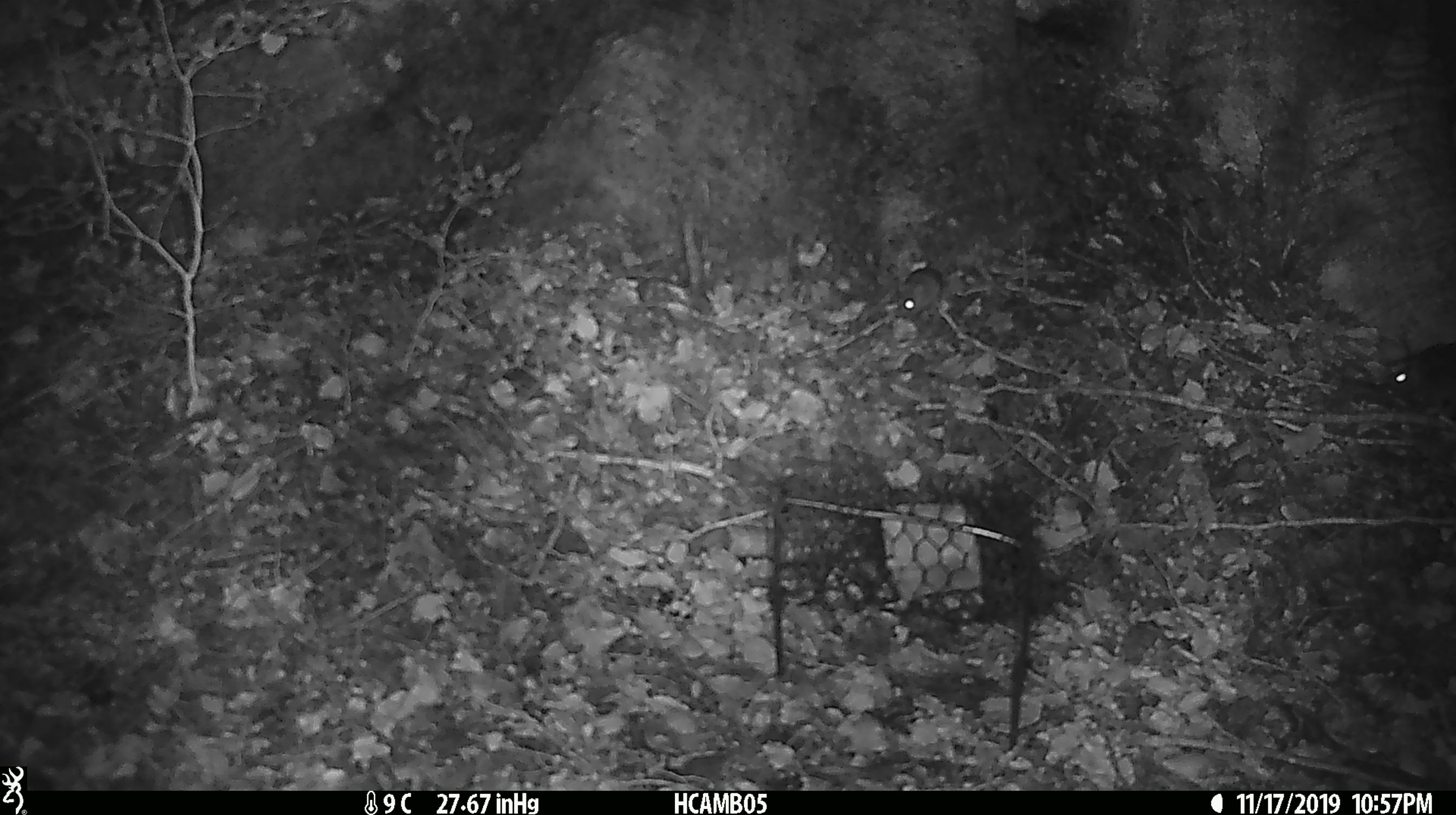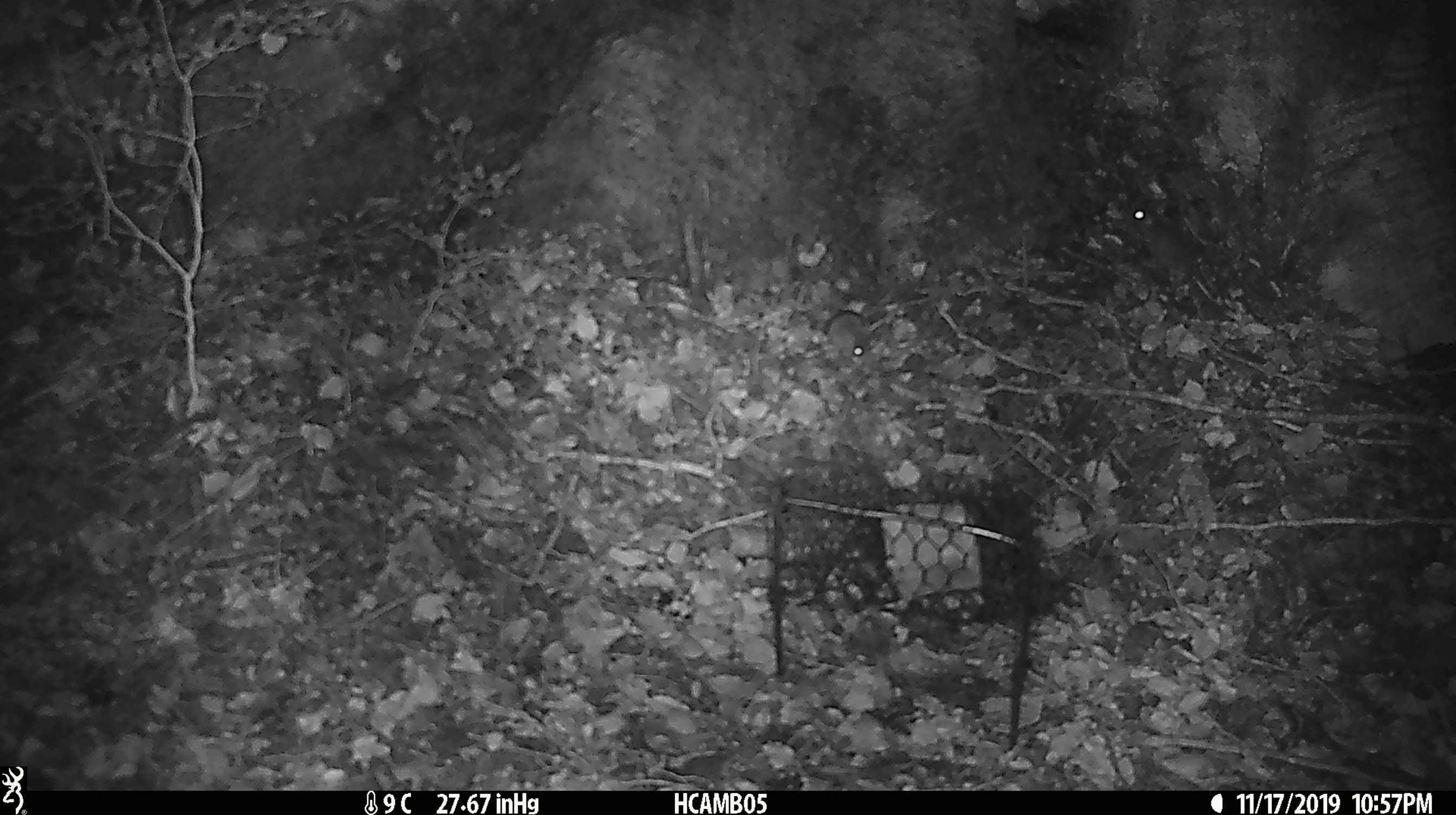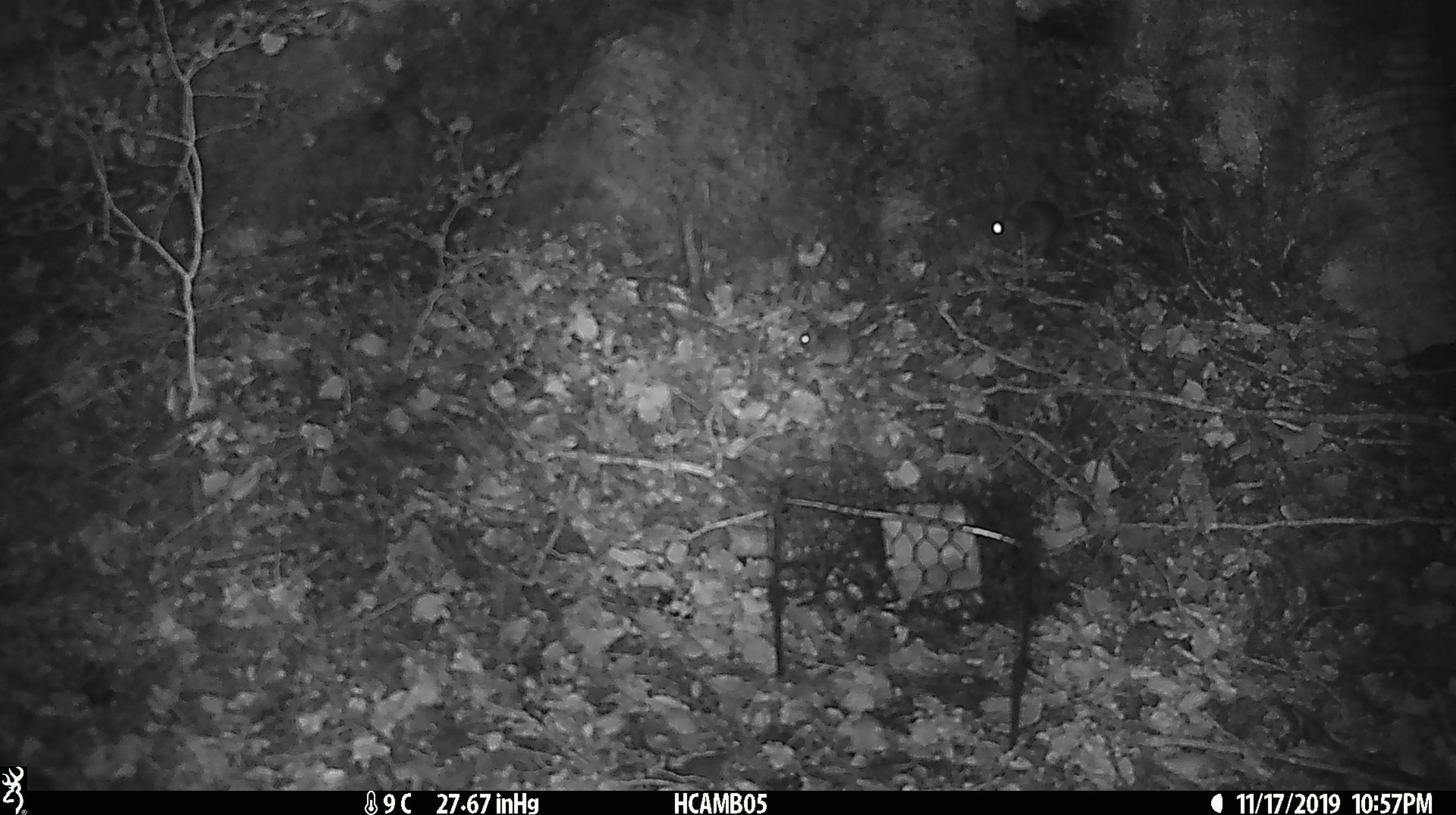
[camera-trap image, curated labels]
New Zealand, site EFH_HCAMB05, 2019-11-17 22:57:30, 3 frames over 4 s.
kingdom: Animalia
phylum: Chordata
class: Mammalia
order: Rodentia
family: Muridae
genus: Mus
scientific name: Mus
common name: mouse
Mouse (Mus).